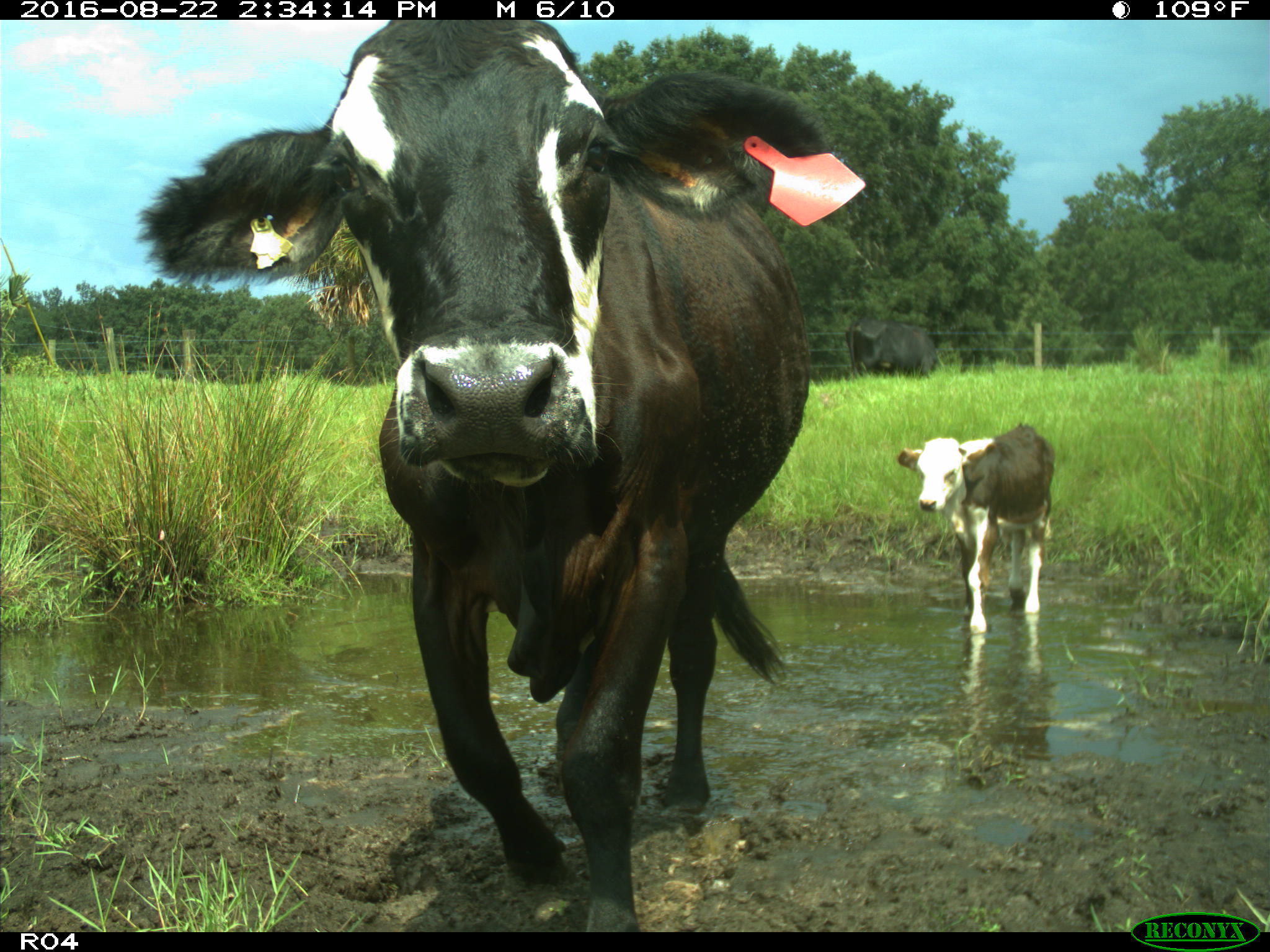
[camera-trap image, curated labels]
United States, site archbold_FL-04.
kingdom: Animalia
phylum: Chordata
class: Mammalia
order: Artiodactyla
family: Bovidae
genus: Bos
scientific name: Bos taurus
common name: domestic cow